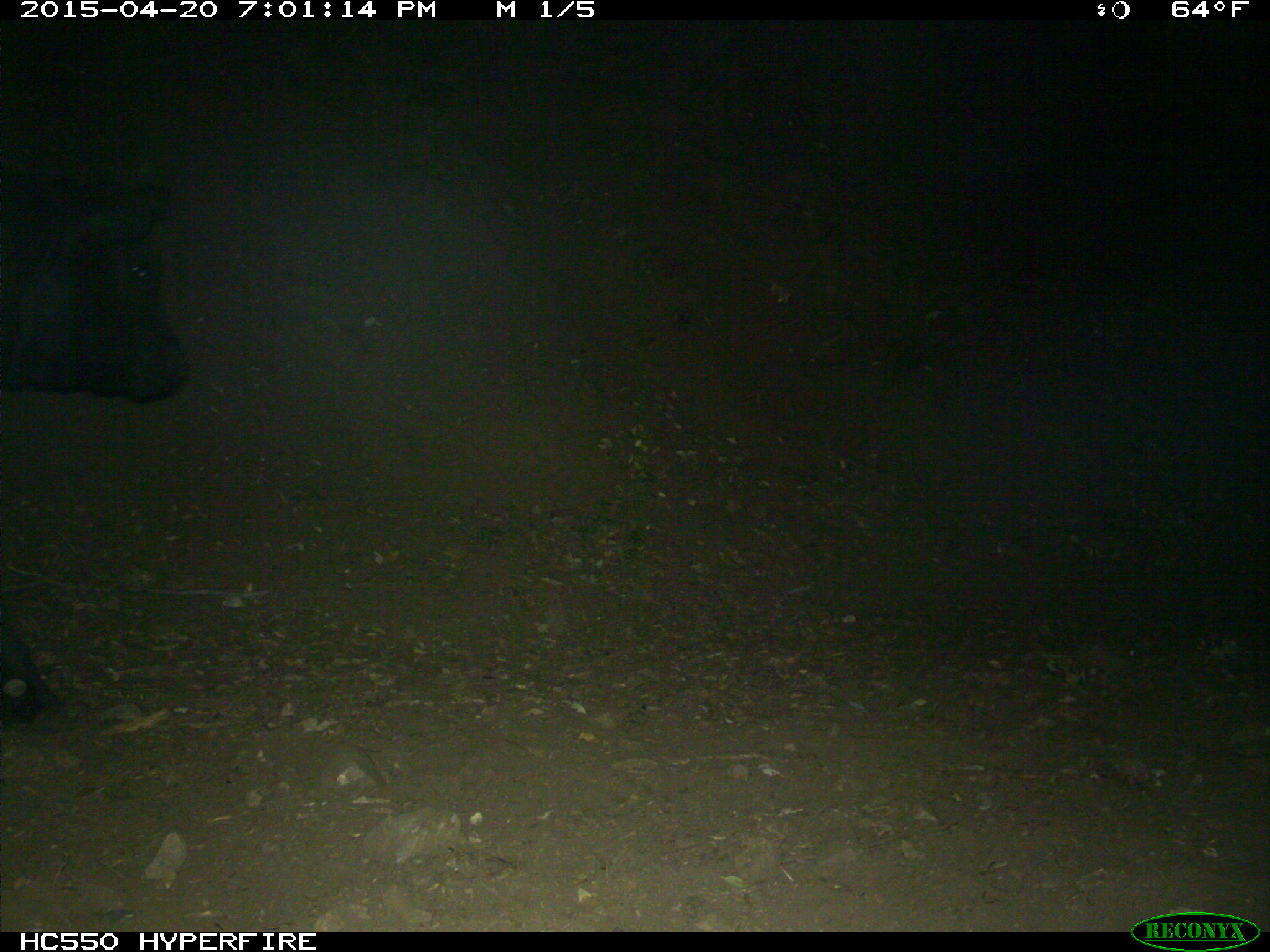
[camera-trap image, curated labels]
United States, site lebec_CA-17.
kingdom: Animalia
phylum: Chordata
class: Mammalia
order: Artiodactyla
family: Bovidae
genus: Bos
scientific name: Bos taurus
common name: domestic cow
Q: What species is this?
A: Bos taurus (domestic cow).